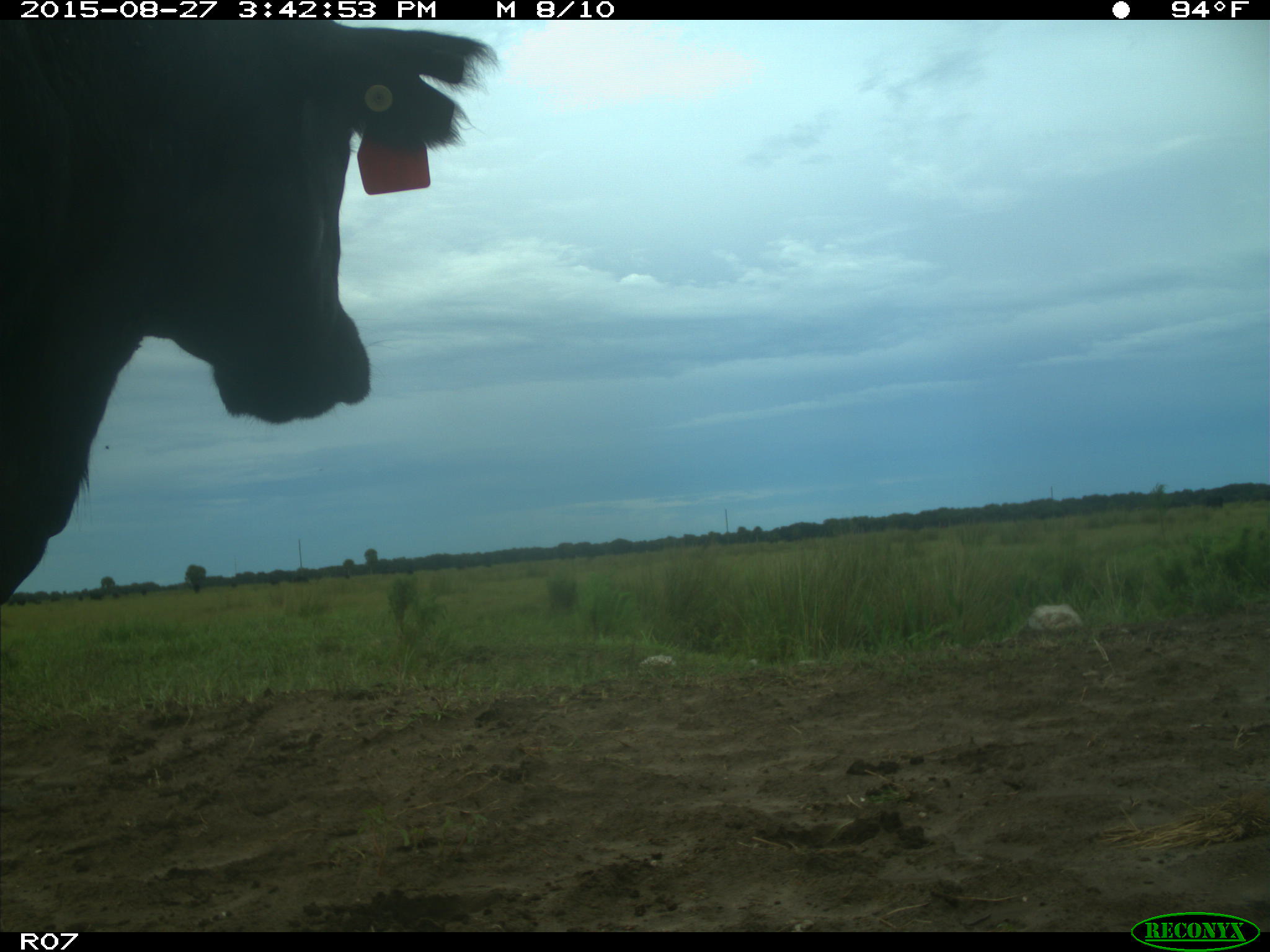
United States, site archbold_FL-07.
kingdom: Animalia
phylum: Chordata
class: Mammalia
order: Artiodactyla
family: Bovidae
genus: Bos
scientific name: Bos taurus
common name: domestic cow